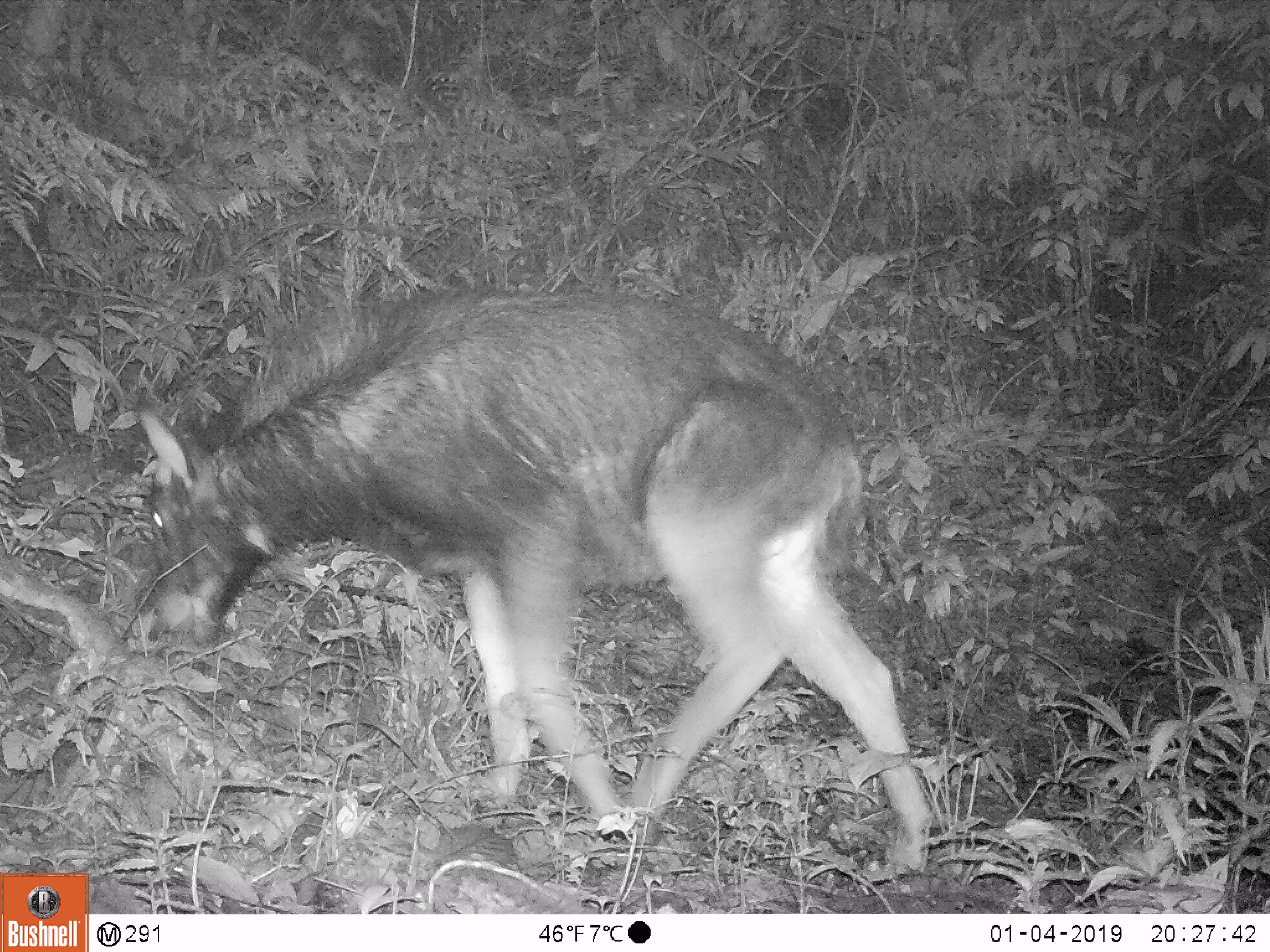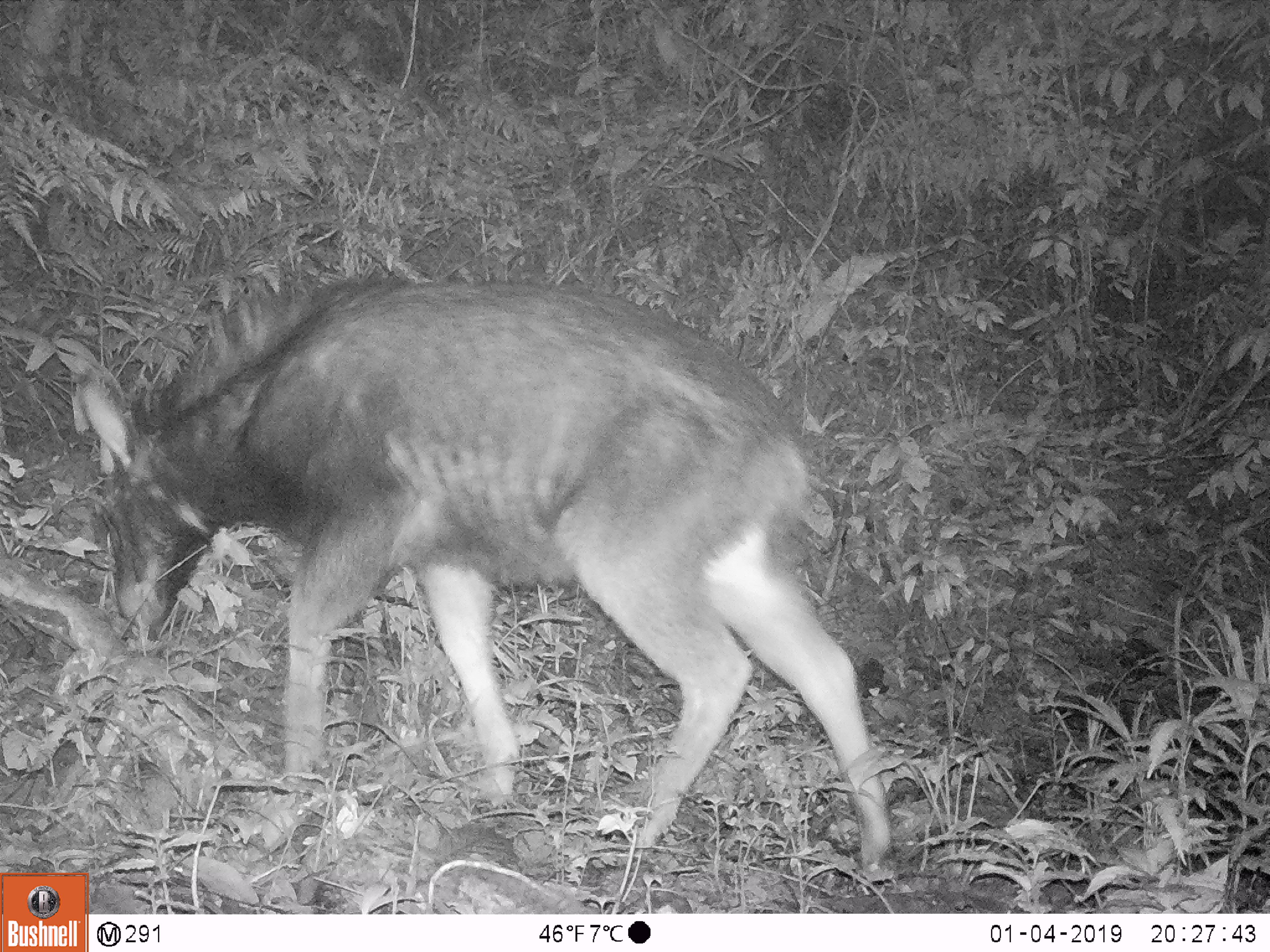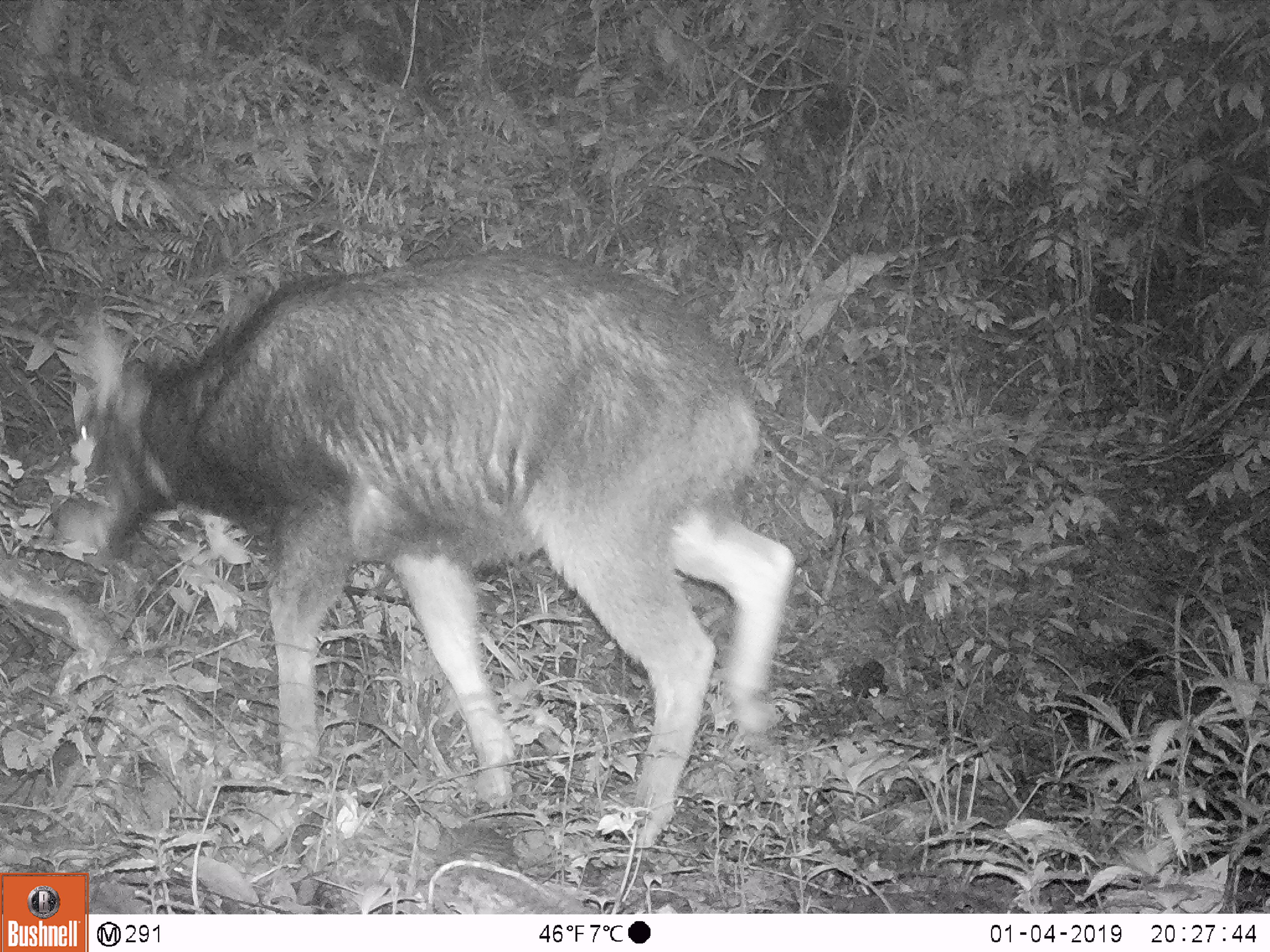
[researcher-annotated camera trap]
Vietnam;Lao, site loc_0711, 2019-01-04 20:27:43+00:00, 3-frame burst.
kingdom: Animalia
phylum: Chordata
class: Mammalia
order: Artiodactyla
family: Bovidae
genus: Capricornis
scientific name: Capricornis sumatraensis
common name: chinese serow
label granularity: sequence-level